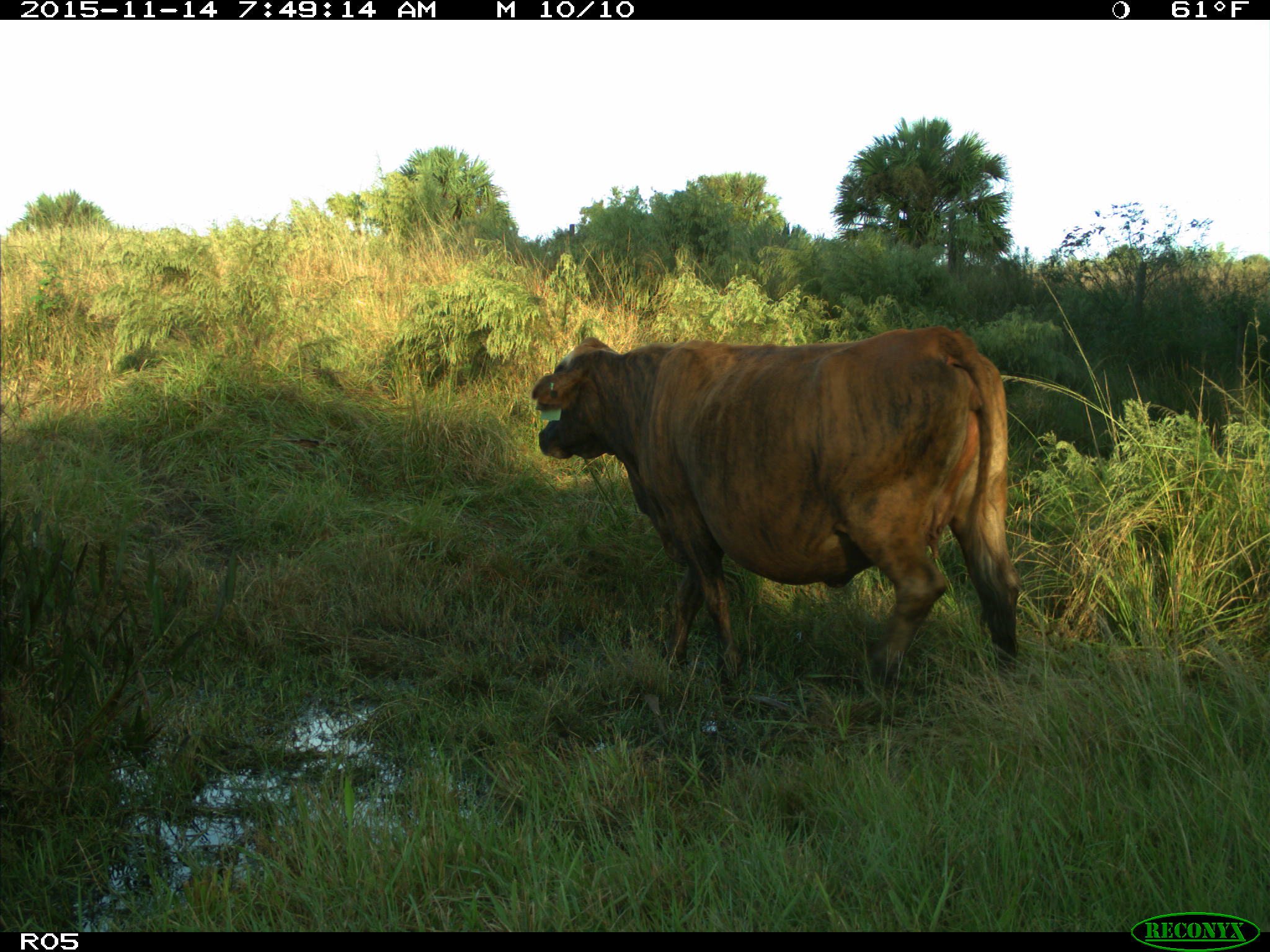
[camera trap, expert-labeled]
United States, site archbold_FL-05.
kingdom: Animalia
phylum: Chordata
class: Mammalia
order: Artiodactyla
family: Bovidae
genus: Bos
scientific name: Bos taurus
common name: domestic cow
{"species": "Bos taurus (domestic cow)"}